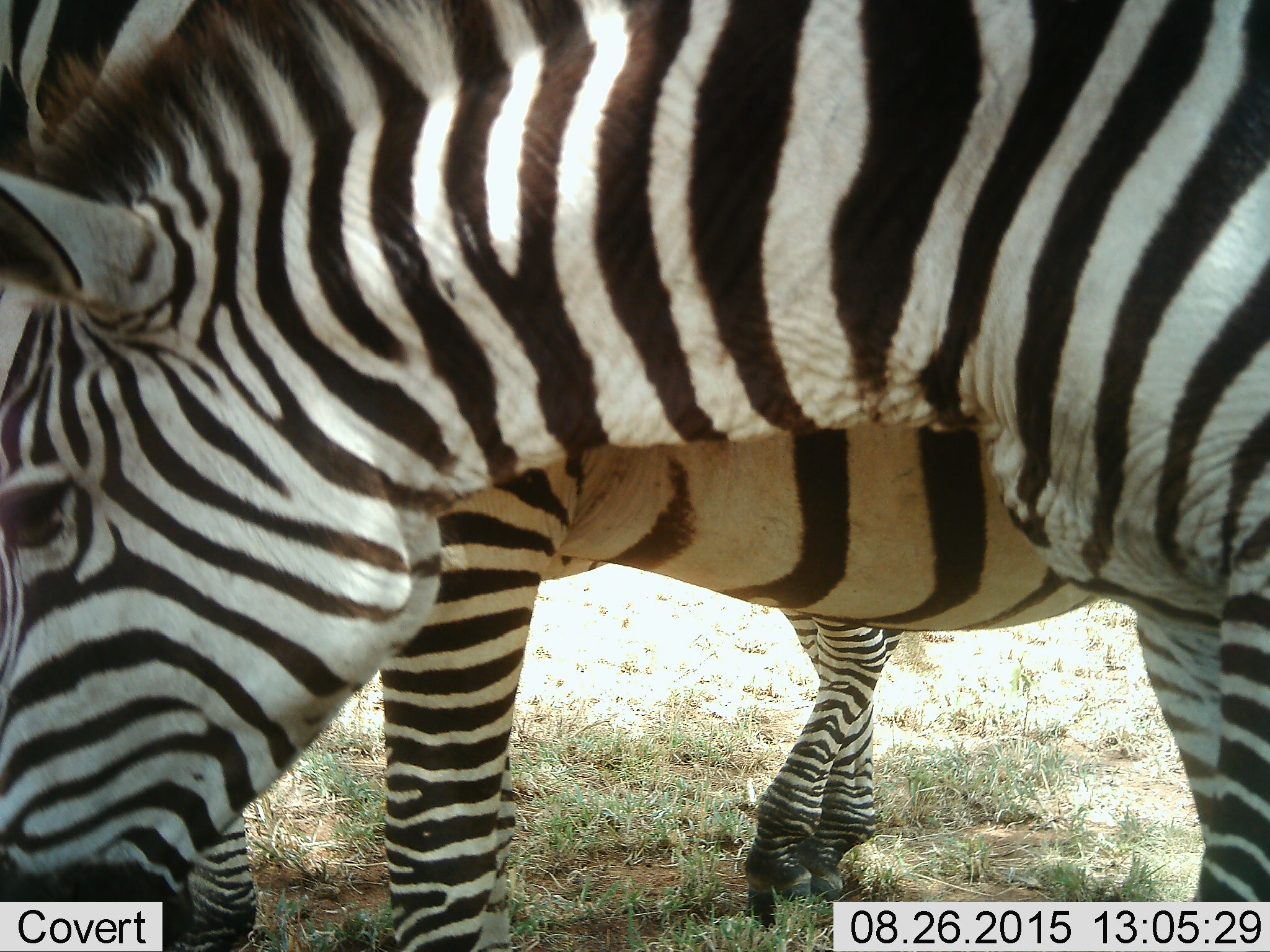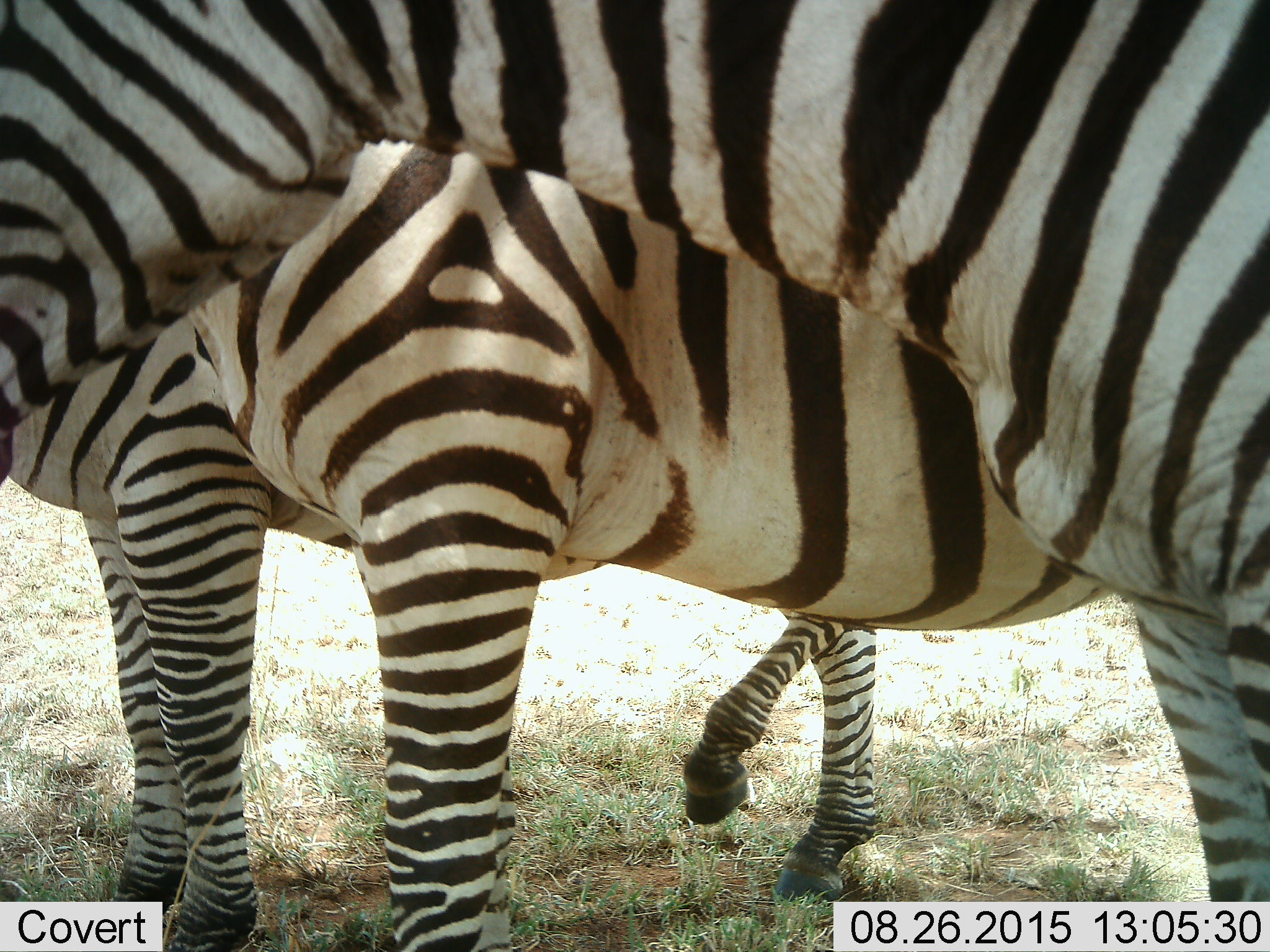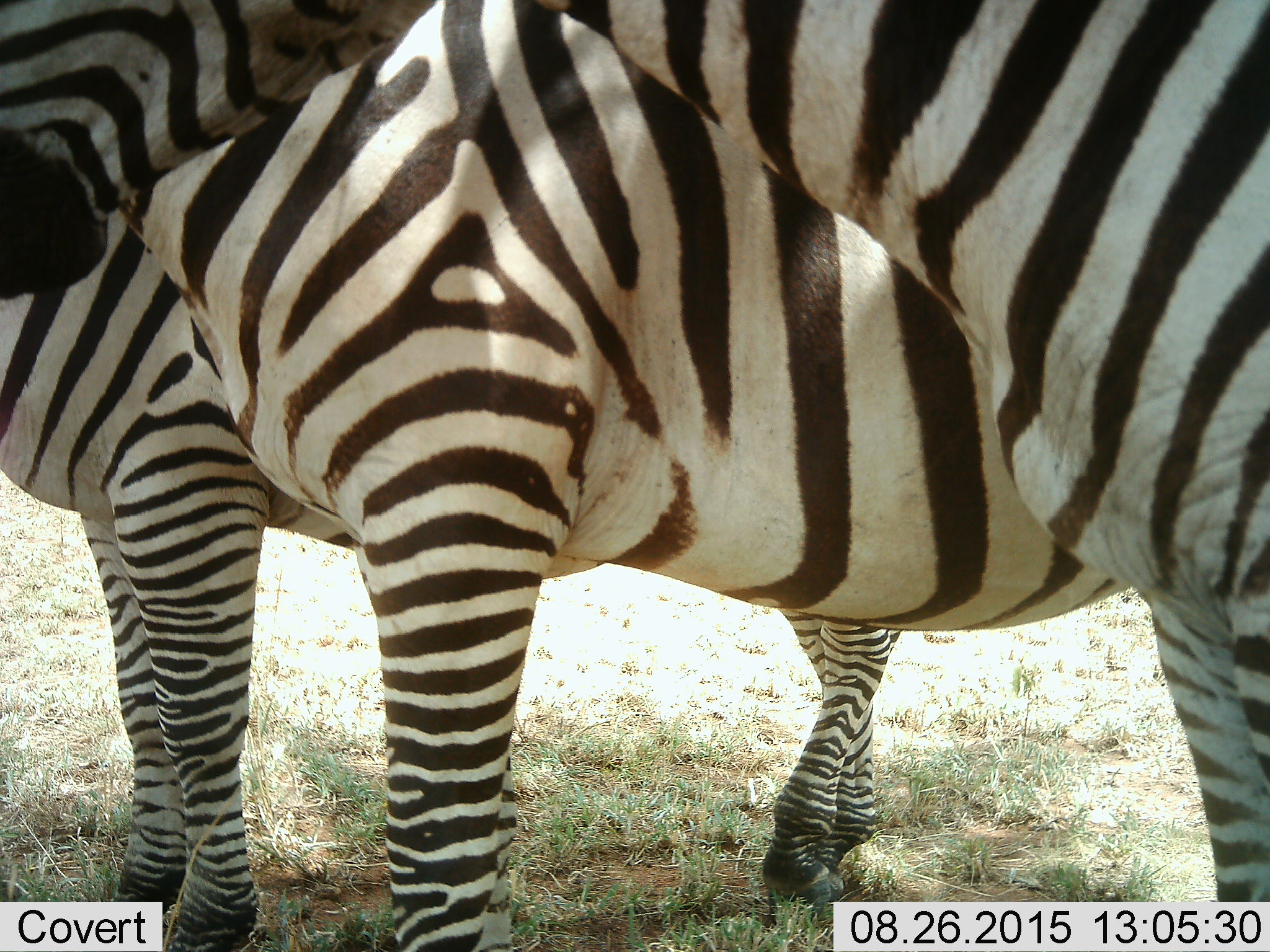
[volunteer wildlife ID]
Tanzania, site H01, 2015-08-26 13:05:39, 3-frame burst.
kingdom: Animalia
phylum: Chordata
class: Mammalia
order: Perissodactyla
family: Equidae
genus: Equus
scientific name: Equus quagga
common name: plains zebra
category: zebra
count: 3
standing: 90%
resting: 10%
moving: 0%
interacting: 10%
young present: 0%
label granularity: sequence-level